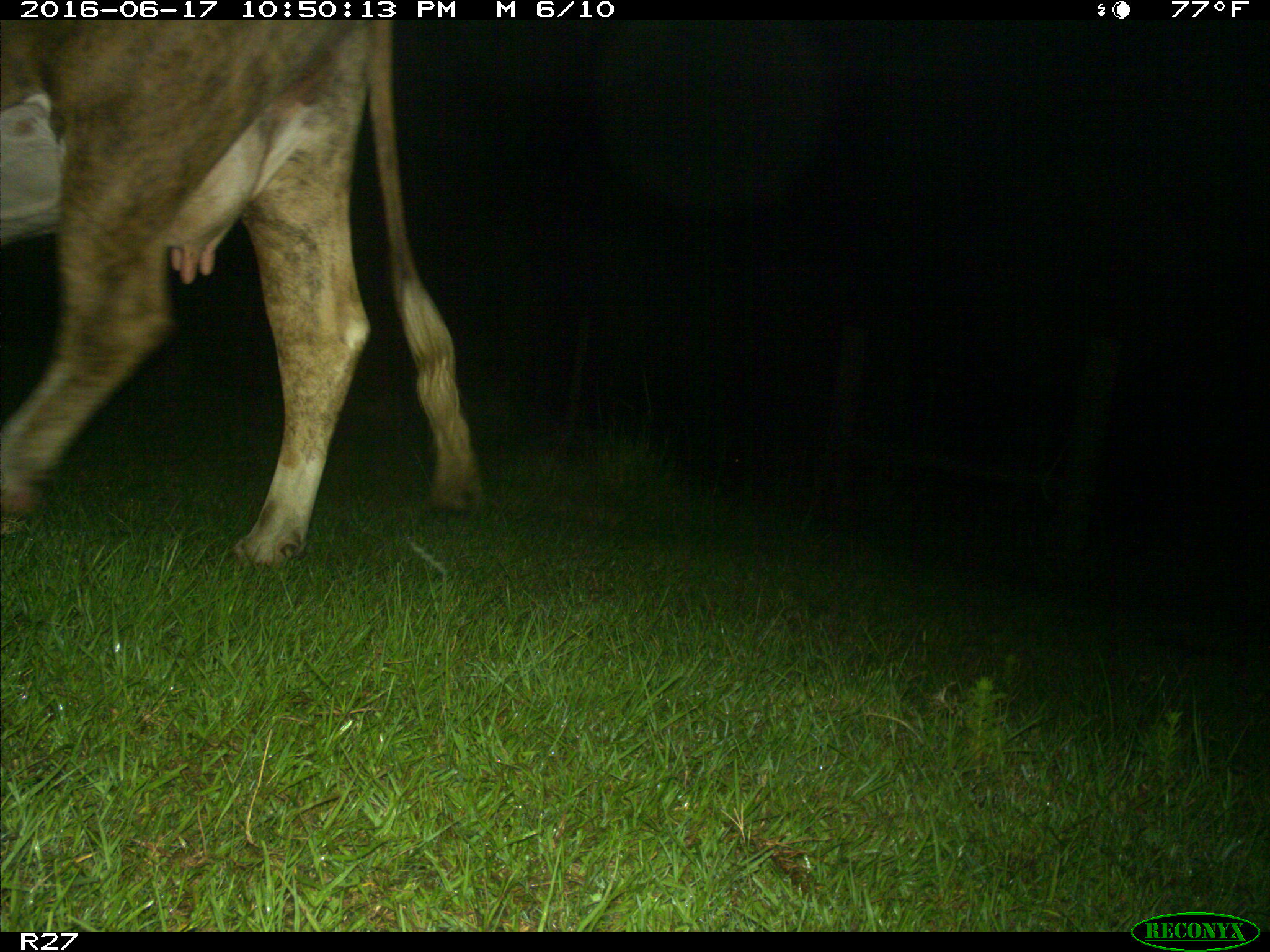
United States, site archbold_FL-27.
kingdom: Animalia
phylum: Chordata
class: Mammalia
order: Artiodactyla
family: Bovidae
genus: Bos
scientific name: Bos taurus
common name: domestic cow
Bos taurus (domestic cow).